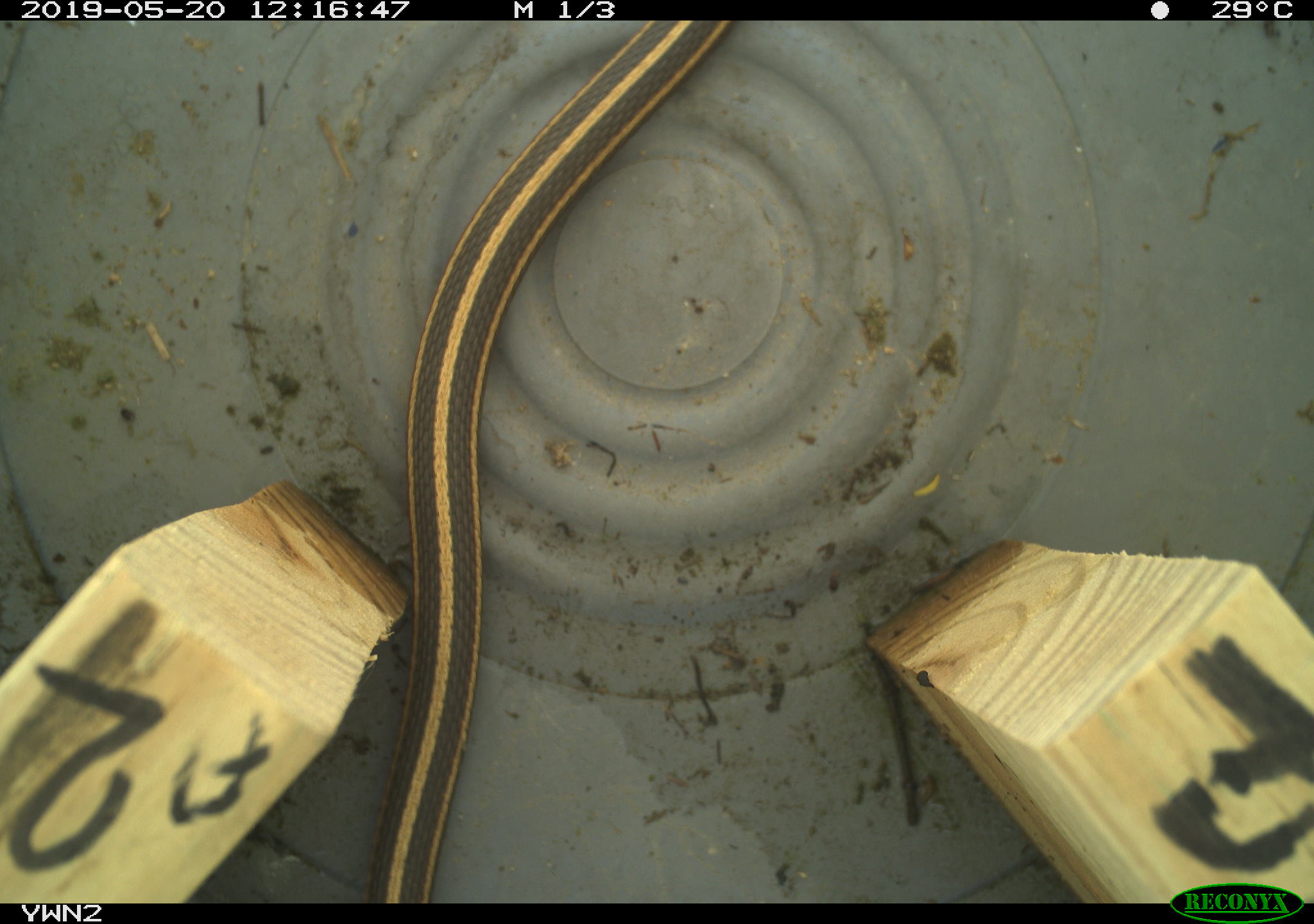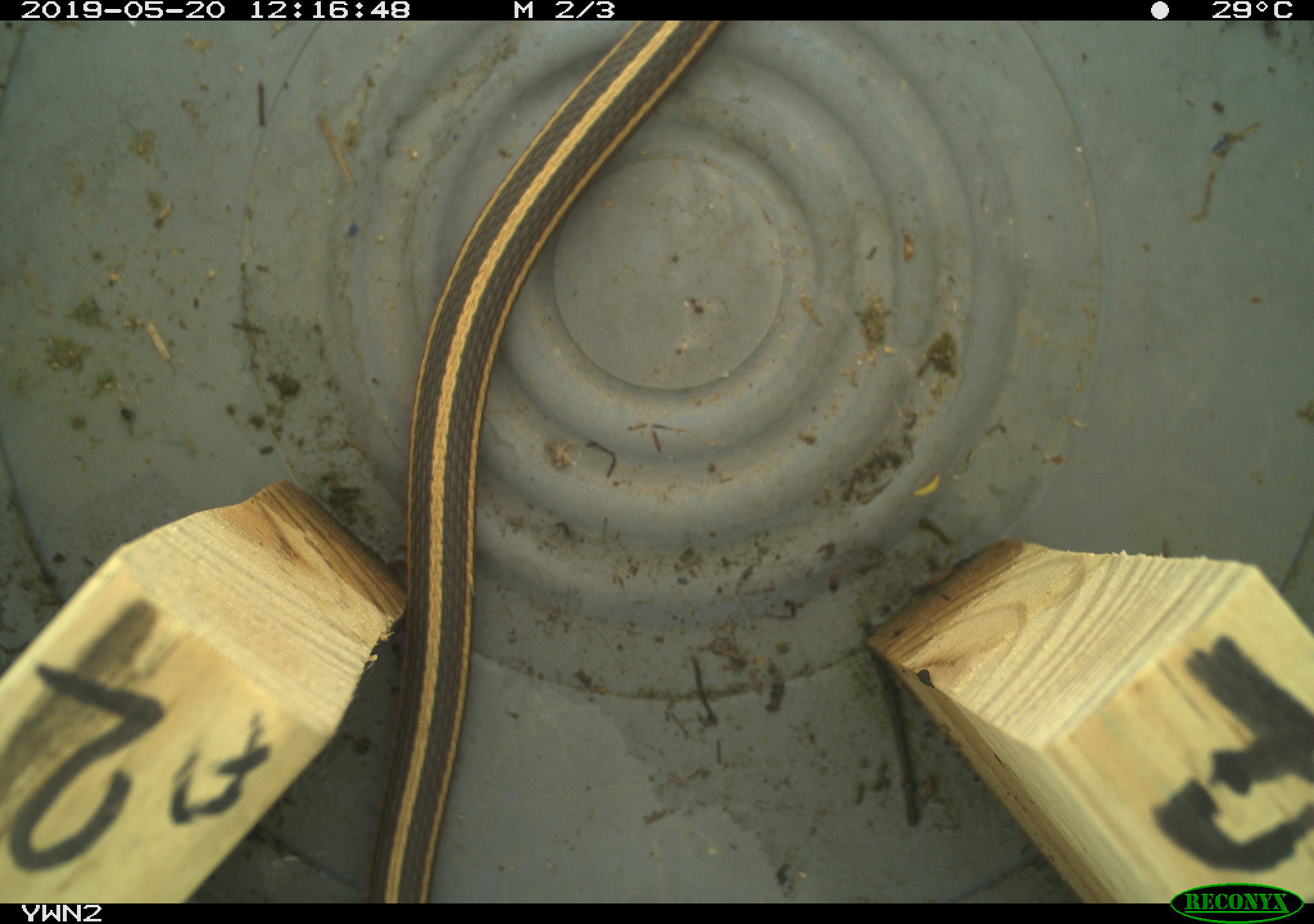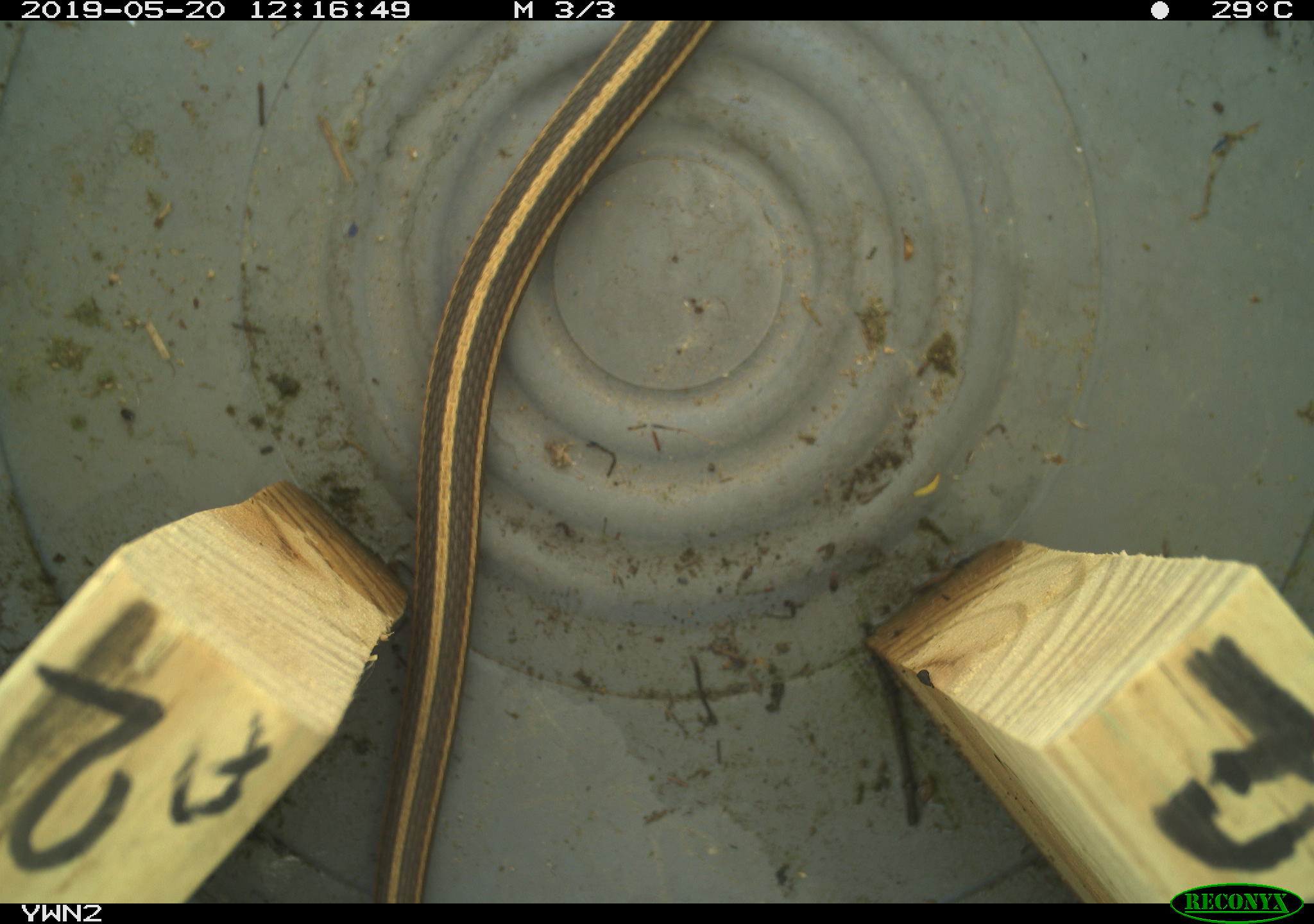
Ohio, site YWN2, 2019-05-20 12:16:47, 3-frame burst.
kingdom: Animalia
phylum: Chordata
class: Reptilia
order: Squamata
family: Colubridae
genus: Thamnophis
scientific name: Thamnophis sirtalis sirtalis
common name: eastern gartersnake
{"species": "eastern gartersnake (Thamnophis sirtalis sirtalis)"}